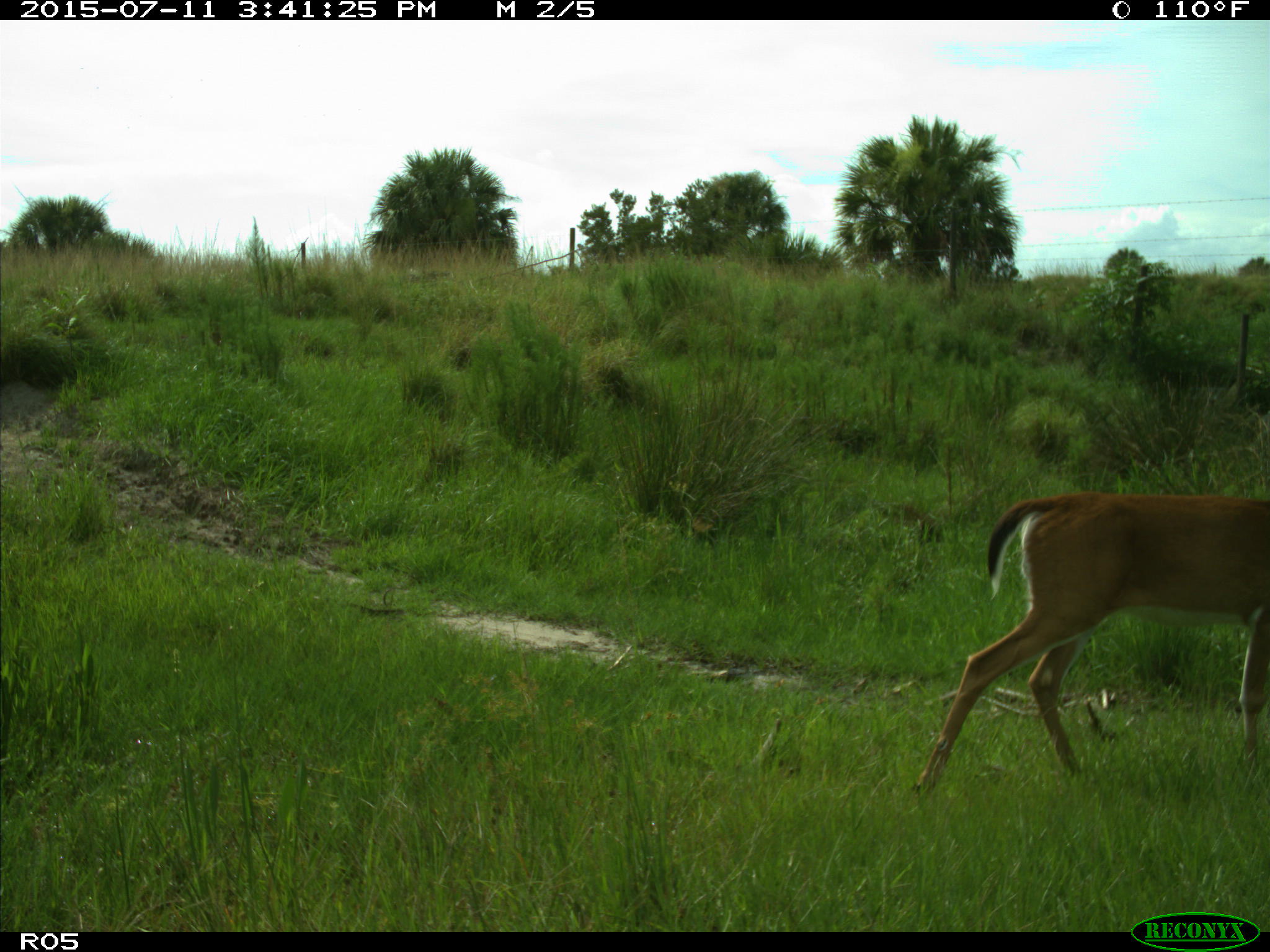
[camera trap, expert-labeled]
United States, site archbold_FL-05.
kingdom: Animalia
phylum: Chordata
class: Mammalia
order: Artiodactyla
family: Cervidae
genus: Odocoileus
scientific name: Odocoileus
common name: deer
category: unidentified deer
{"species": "unidentified deer (deer) (Odocoileus)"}